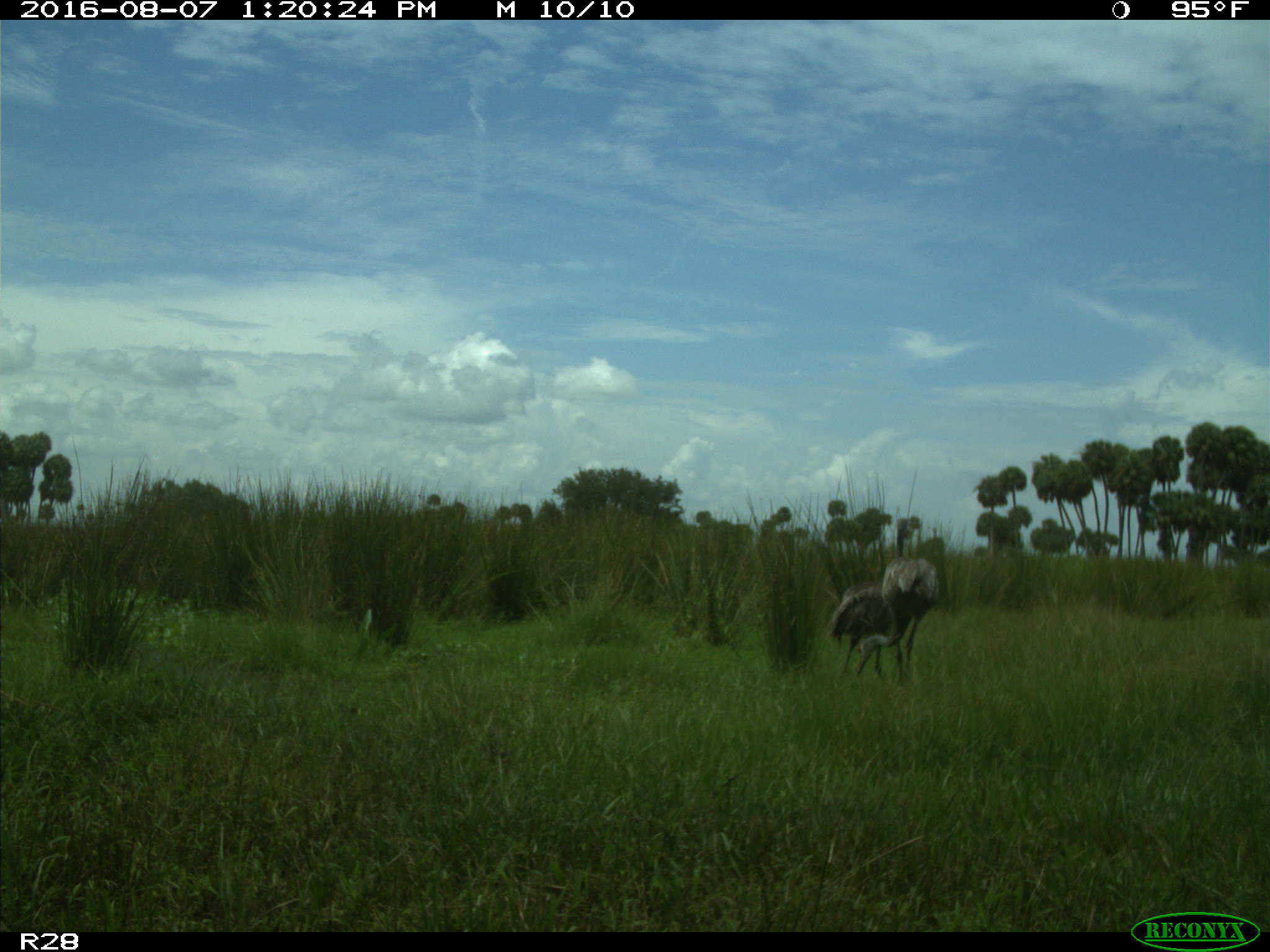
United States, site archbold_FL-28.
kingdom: Animalia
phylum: Chordata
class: Aves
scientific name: Aves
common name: birds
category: unidentified bird